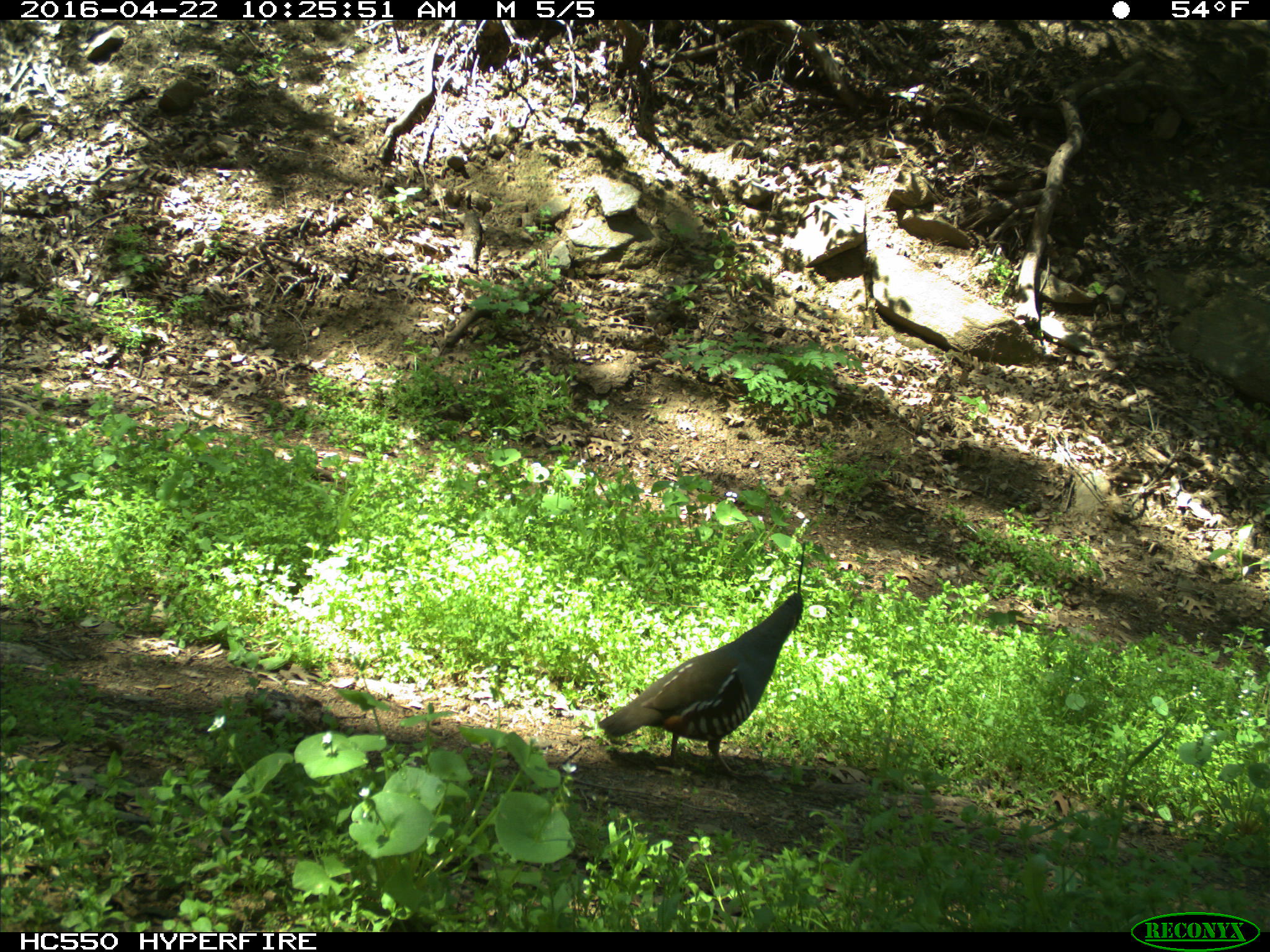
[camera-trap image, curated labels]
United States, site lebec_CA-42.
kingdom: Animalia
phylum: Chordata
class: Aves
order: Galliformes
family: Odontophoridae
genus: Callipepla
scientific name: Callipepla californica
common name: california quail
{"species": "Callipepla californica (california quail)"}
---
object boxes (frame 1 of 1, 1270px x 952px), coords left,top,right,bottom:
animal: 597,594,805,782